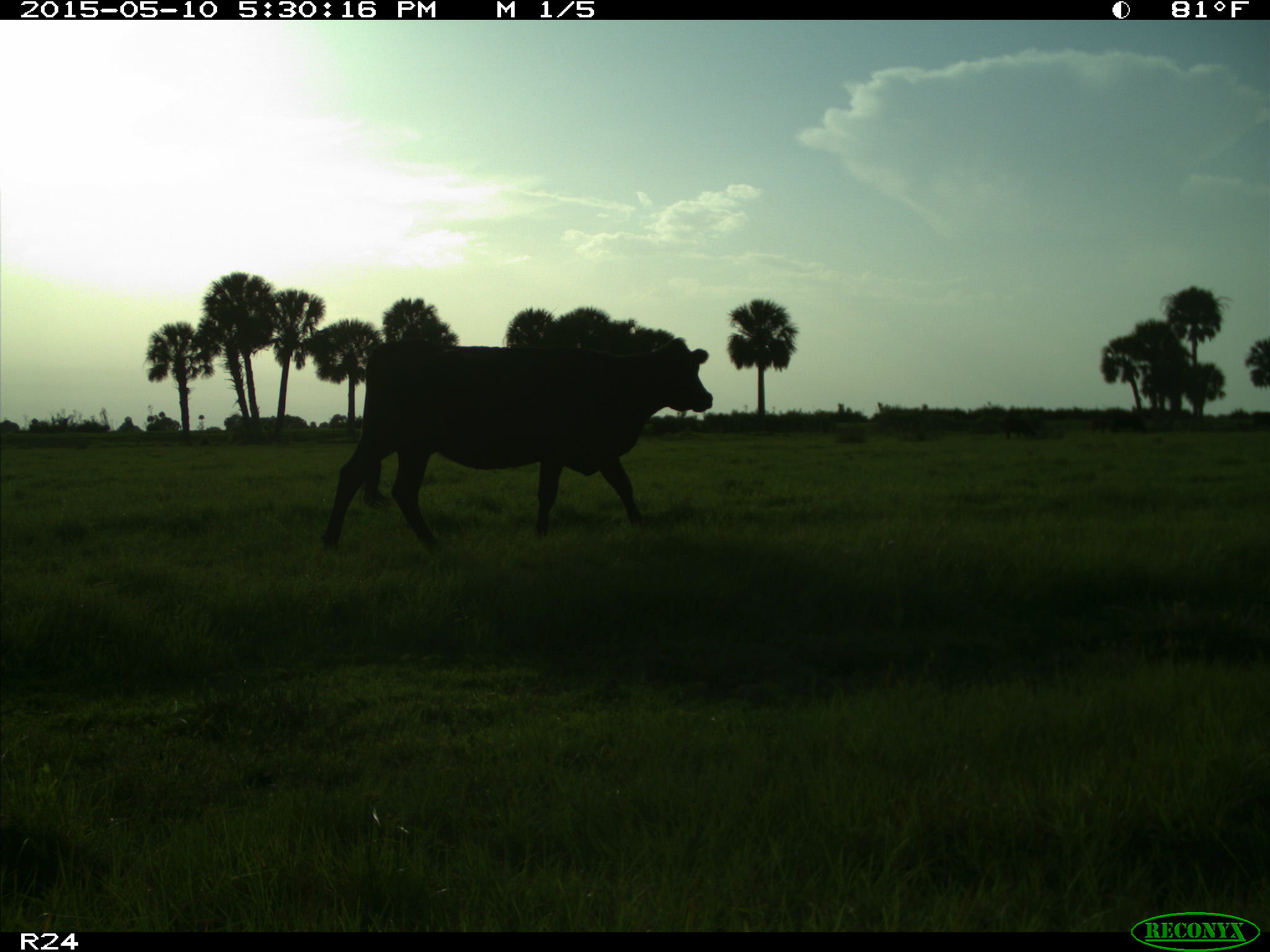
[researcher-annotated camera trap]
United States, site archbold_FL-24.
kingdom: Animalia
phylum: Chordata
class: Mammalia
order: Artiodactyla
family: Bovidae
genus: Bos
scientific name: Bos taurus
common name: domestic cow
Bos taurus (domestic cow).